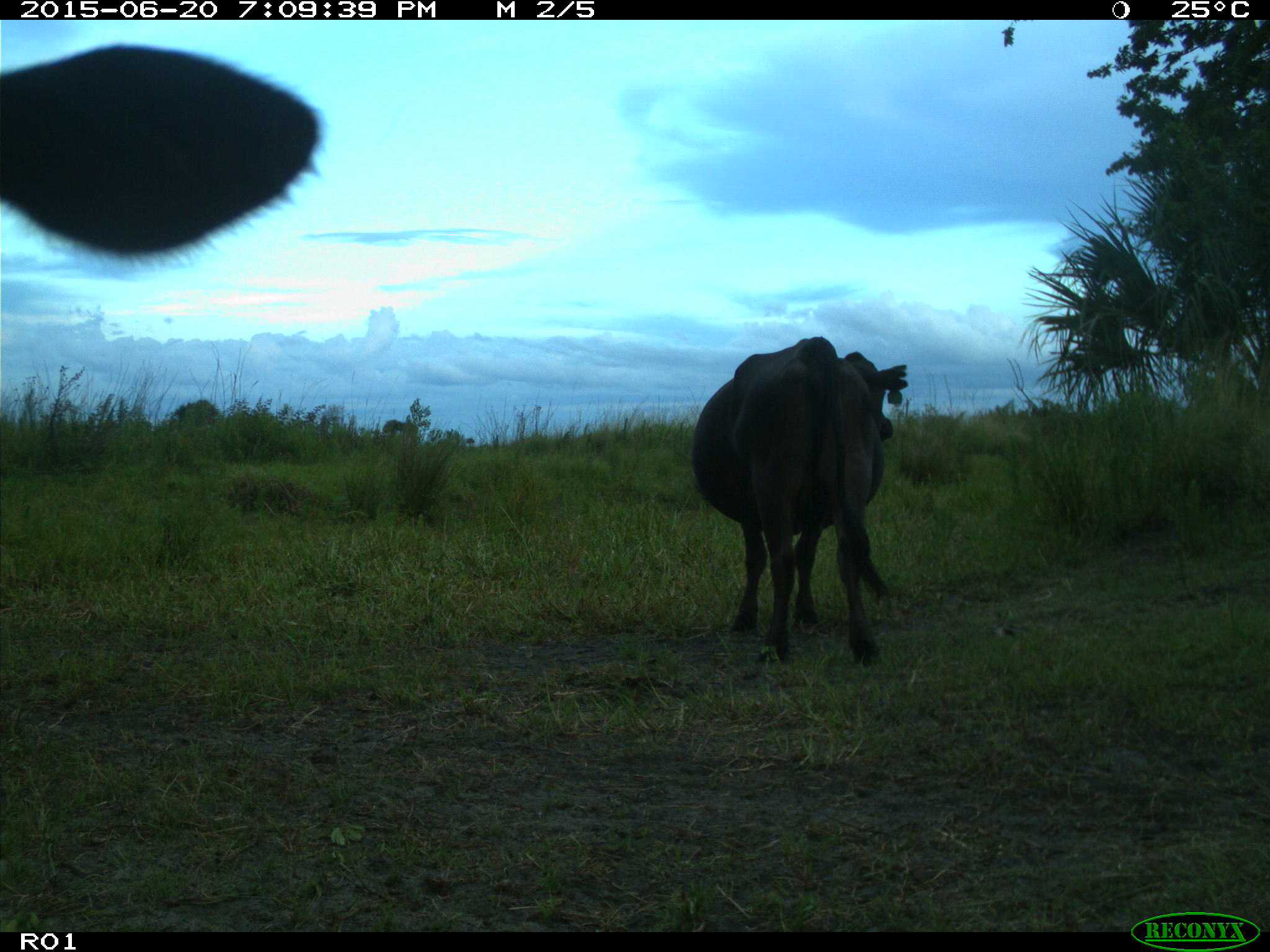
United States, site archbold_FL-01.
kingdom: Animalia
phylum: Chordata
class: Mammalia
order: Artiodactyla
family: Bovidae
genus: Bos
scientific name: Bos taurus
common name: domestic cow